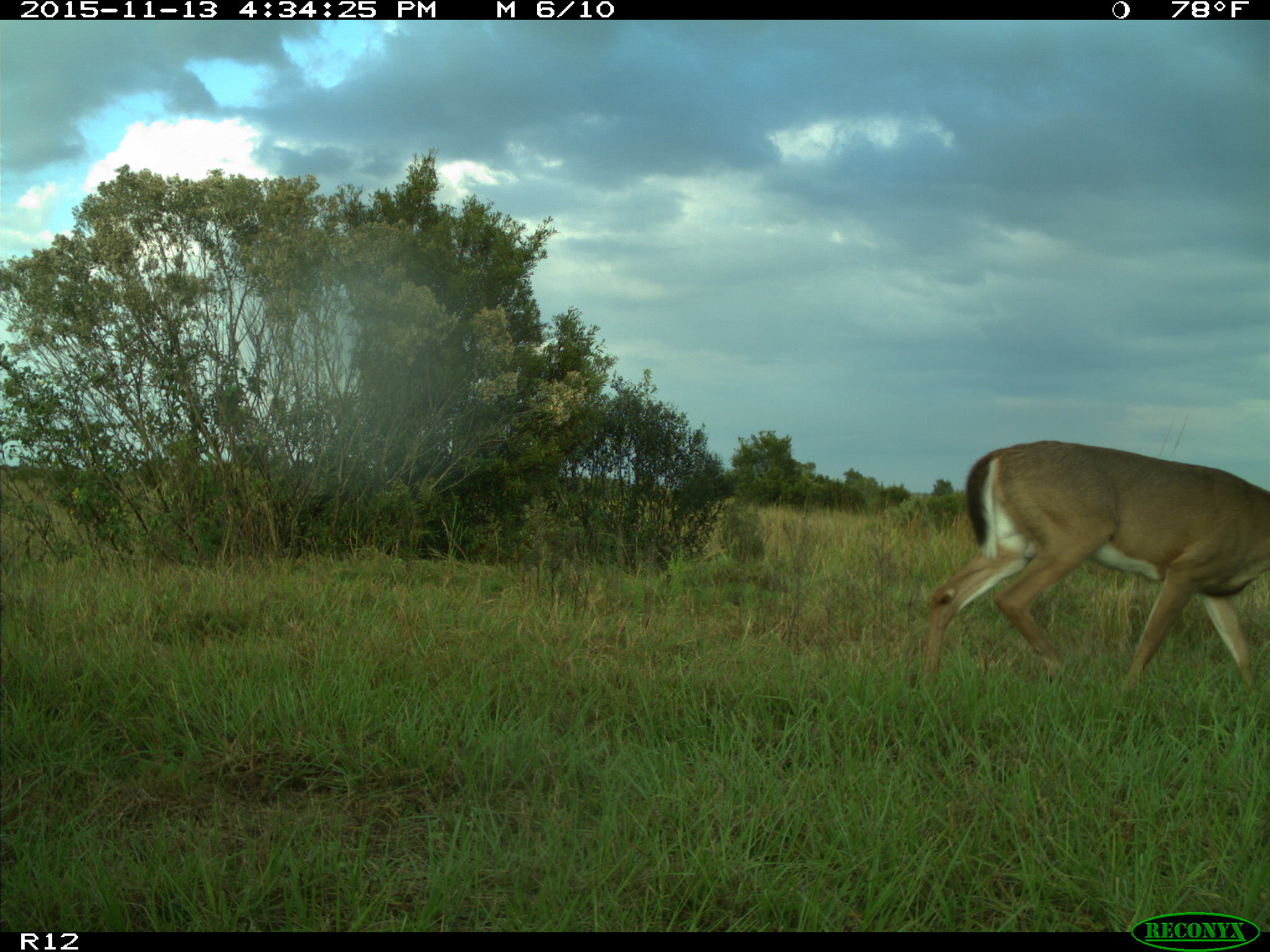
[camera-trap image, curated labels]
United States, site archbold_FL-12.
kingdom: Animalia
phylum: Chordata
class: Mammalia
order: Artiodactyla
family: Cervidae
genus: Odocoileus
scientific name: Odocoileus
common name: deer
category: unidentified deer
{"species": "unidentified deer (deer) (Odocoileus)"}